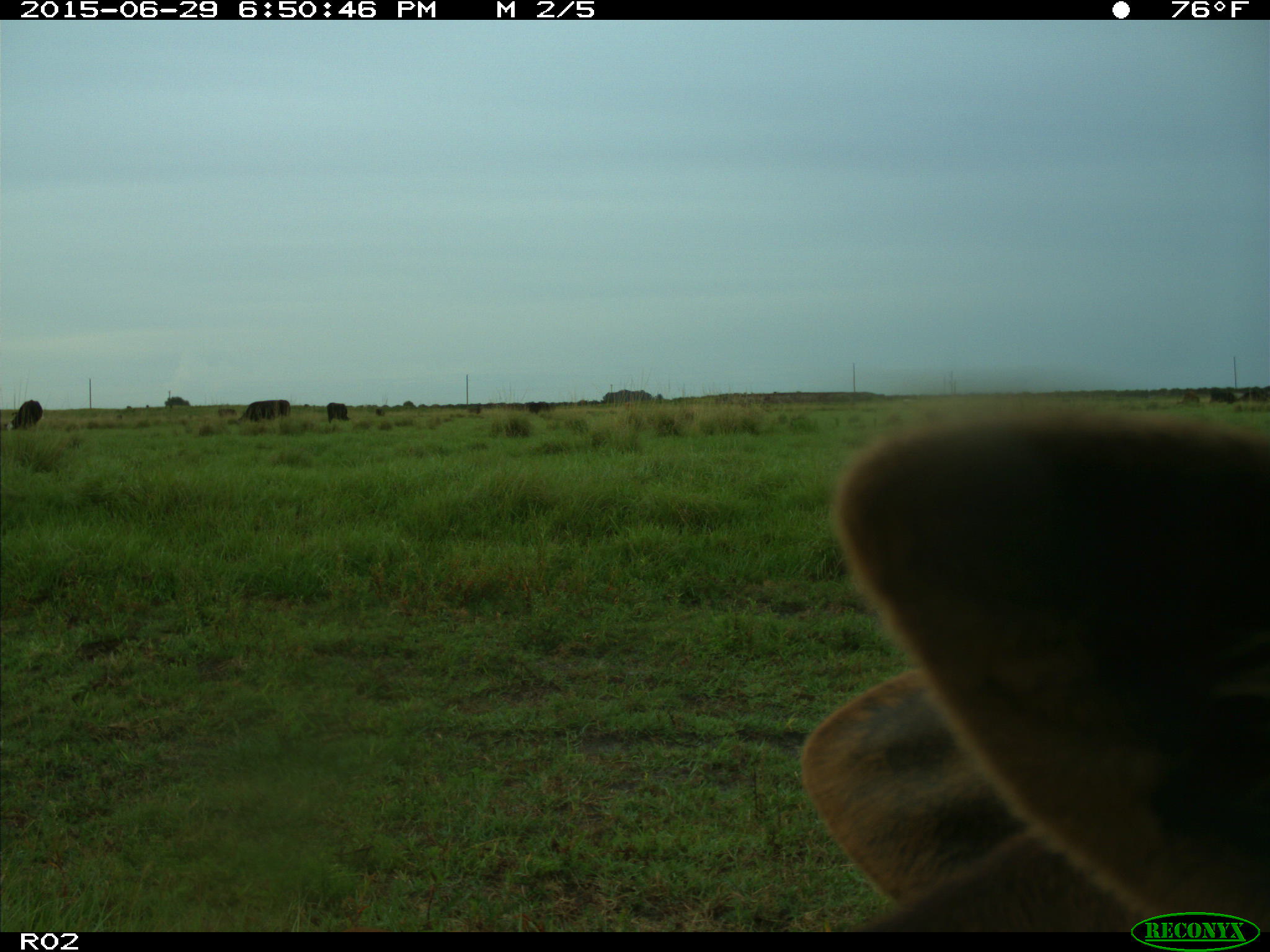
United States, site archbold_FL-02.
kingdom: Animalia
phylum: Chordata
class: Mammalia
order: Artiodactyla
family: Bovidae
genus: Bos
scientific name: Bos taurus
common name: domestic cow